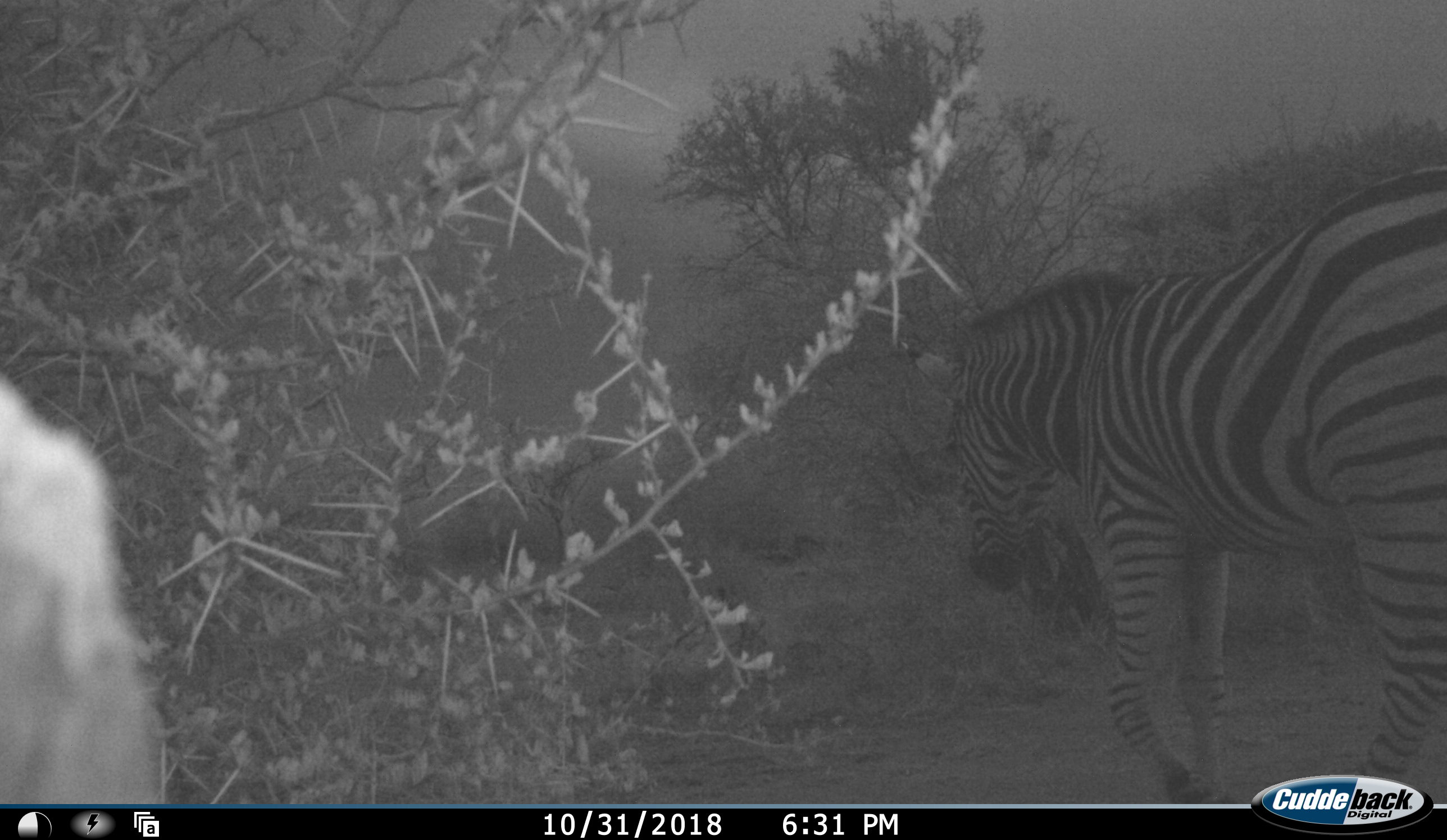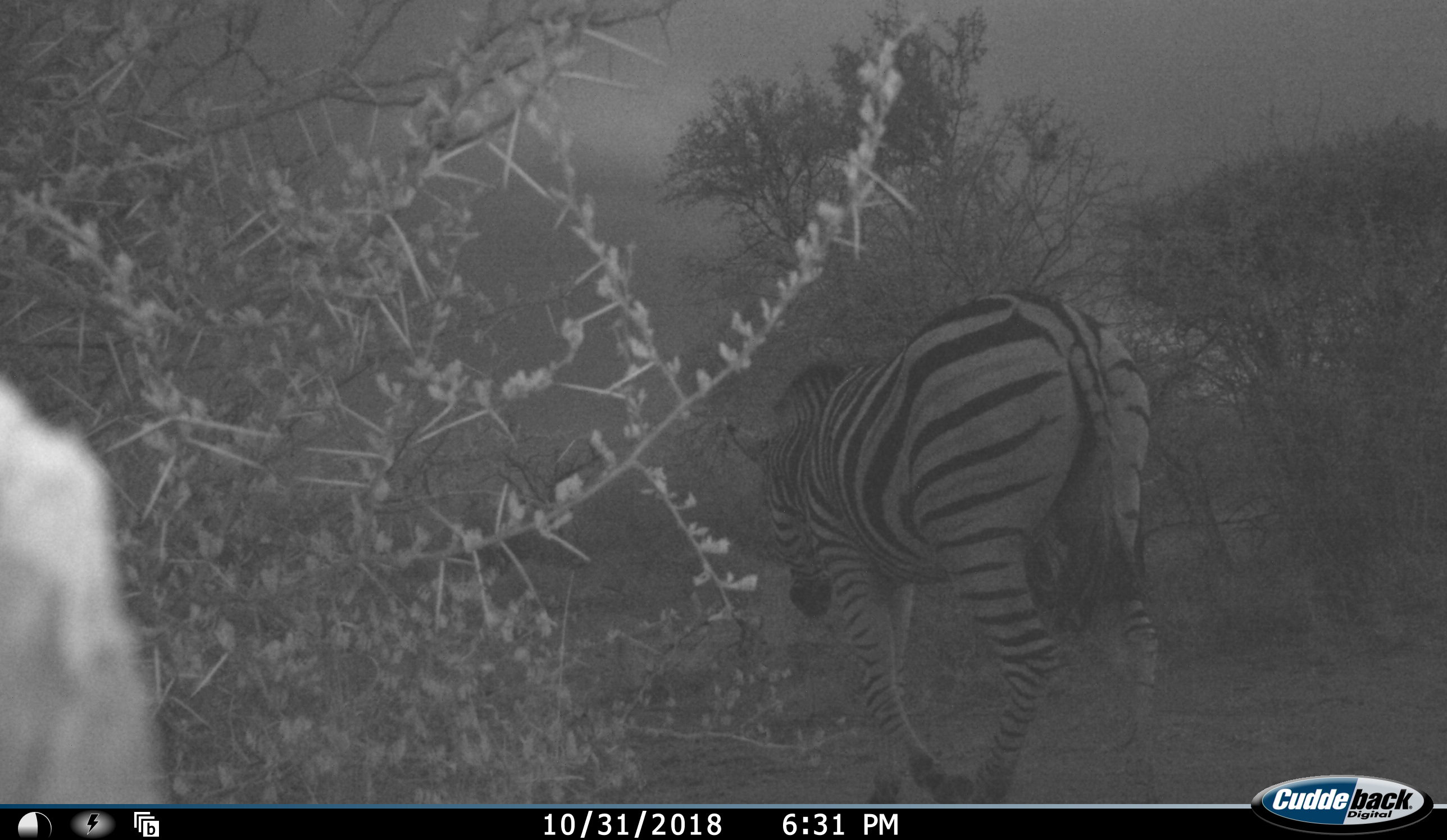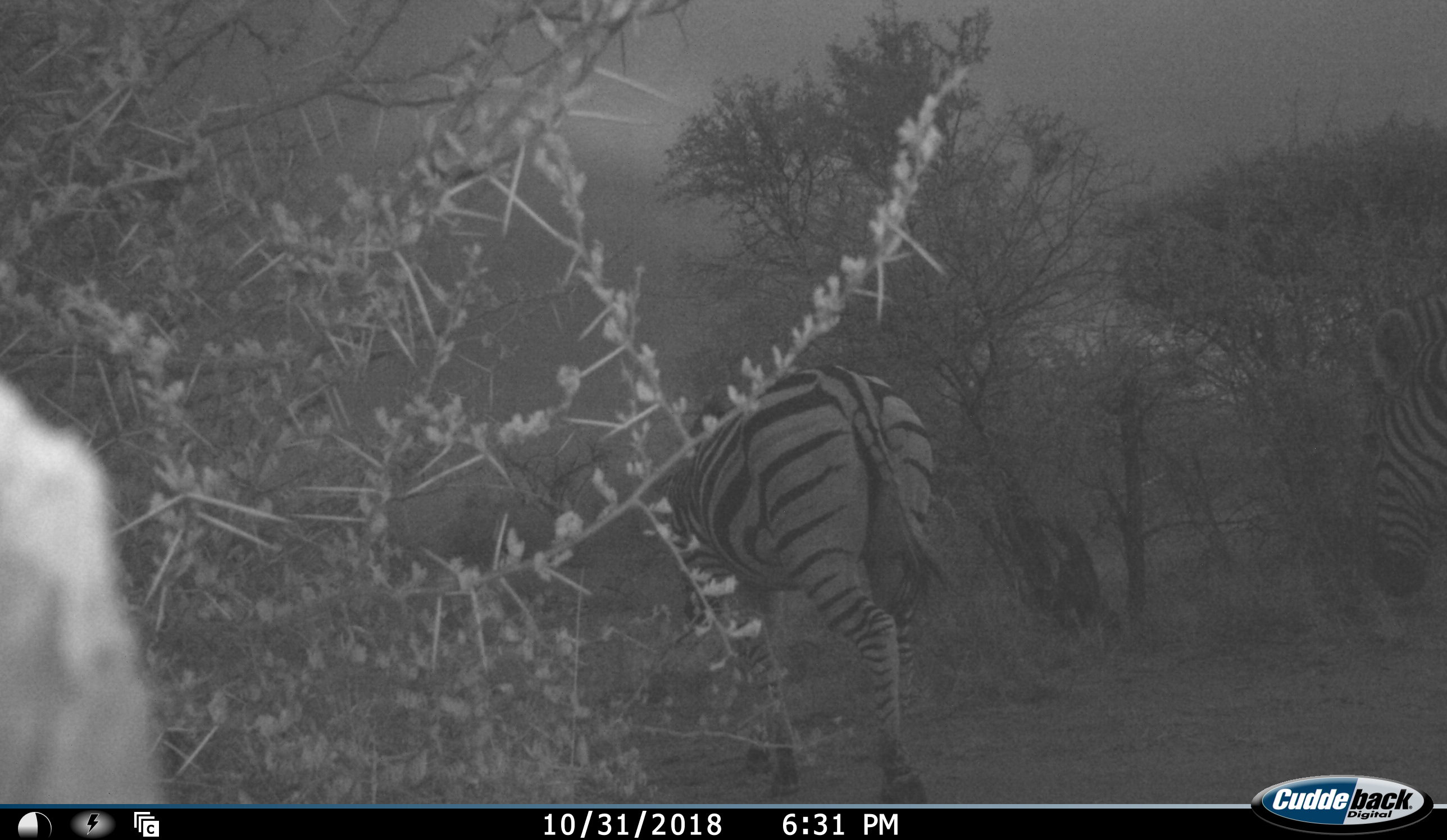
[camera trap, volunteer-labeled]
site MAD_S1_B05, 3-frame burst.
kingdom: Animalia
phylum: Chordata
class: Mammalia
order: Perissodactyla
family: Equidae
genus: Equus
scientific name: Equus quagga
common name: plains zebra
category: zebraplains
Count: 2.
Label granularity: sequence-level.